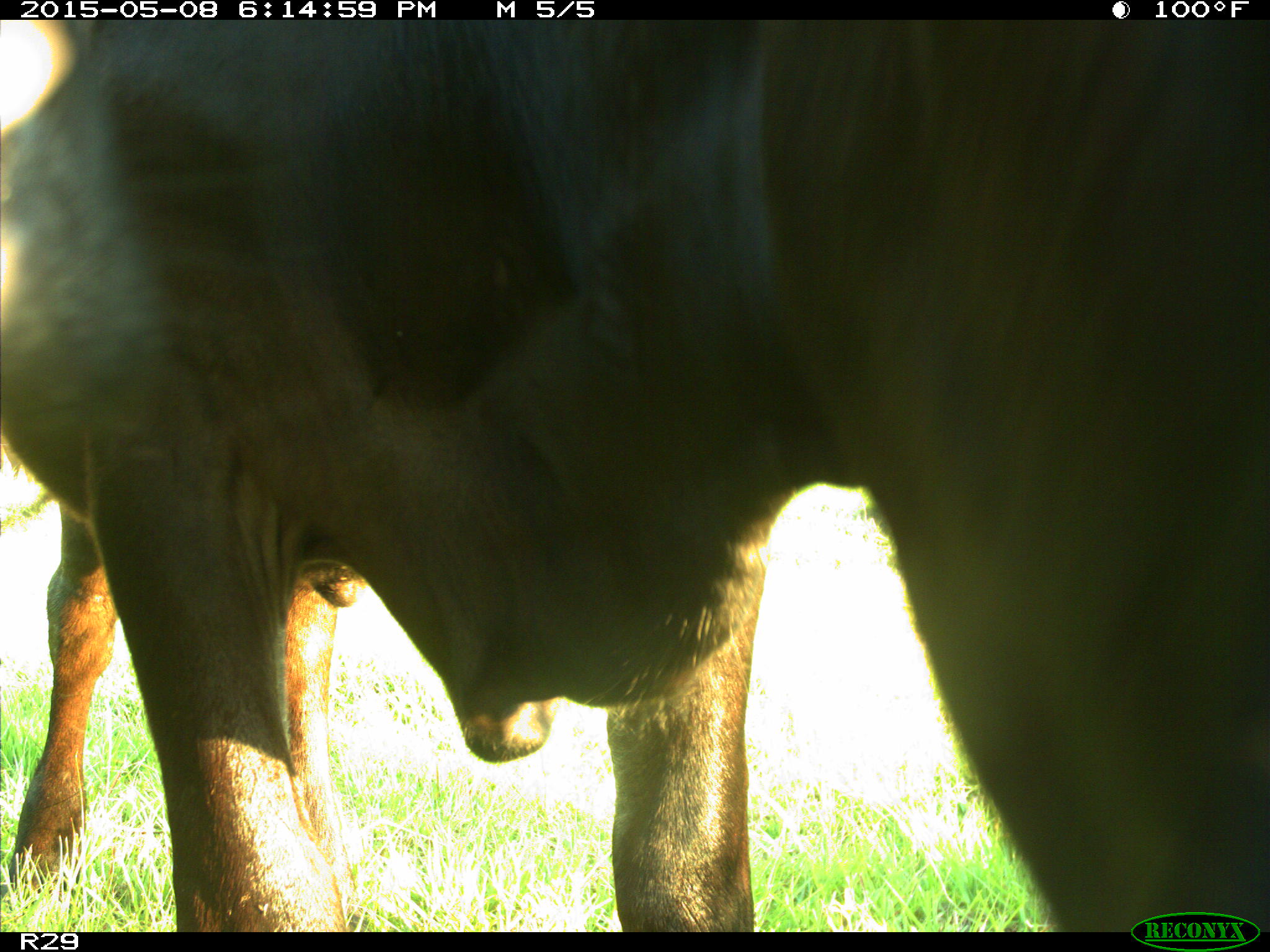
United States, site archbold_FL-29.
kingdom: Animalia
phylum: Chordata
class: Mammalia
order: Artiodactyla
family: Bovidae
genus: Bos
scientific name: Bos taurus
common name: domestic cow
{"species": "Bos taurus (domestic cow)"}